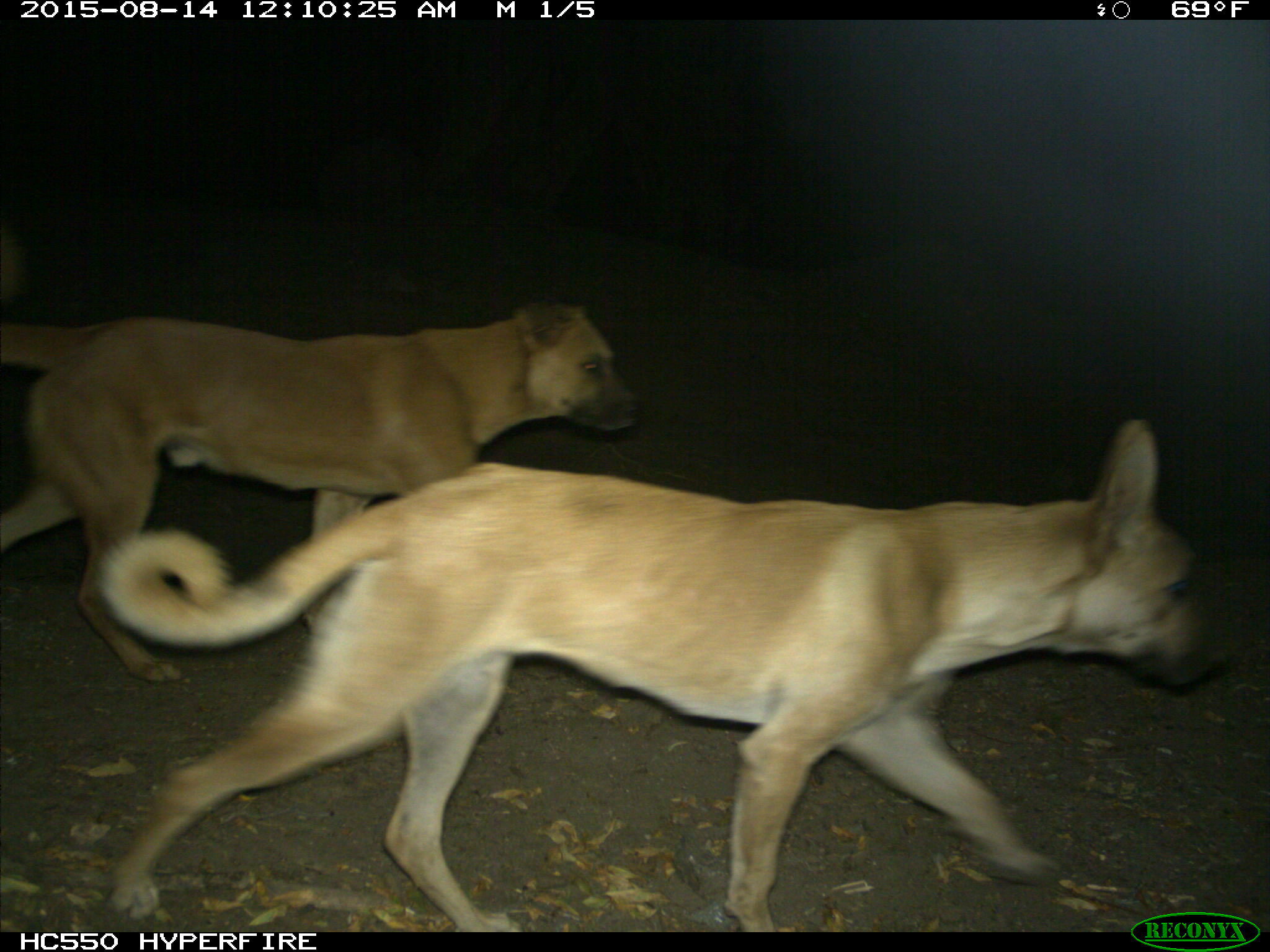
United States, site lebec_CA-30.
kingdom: Animalia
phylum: Chordata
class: Mammalia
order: Carnivora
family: Canidae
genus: Canis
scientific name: Canis familiaris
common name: domestic dog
Canis familiaris (domestic dog).